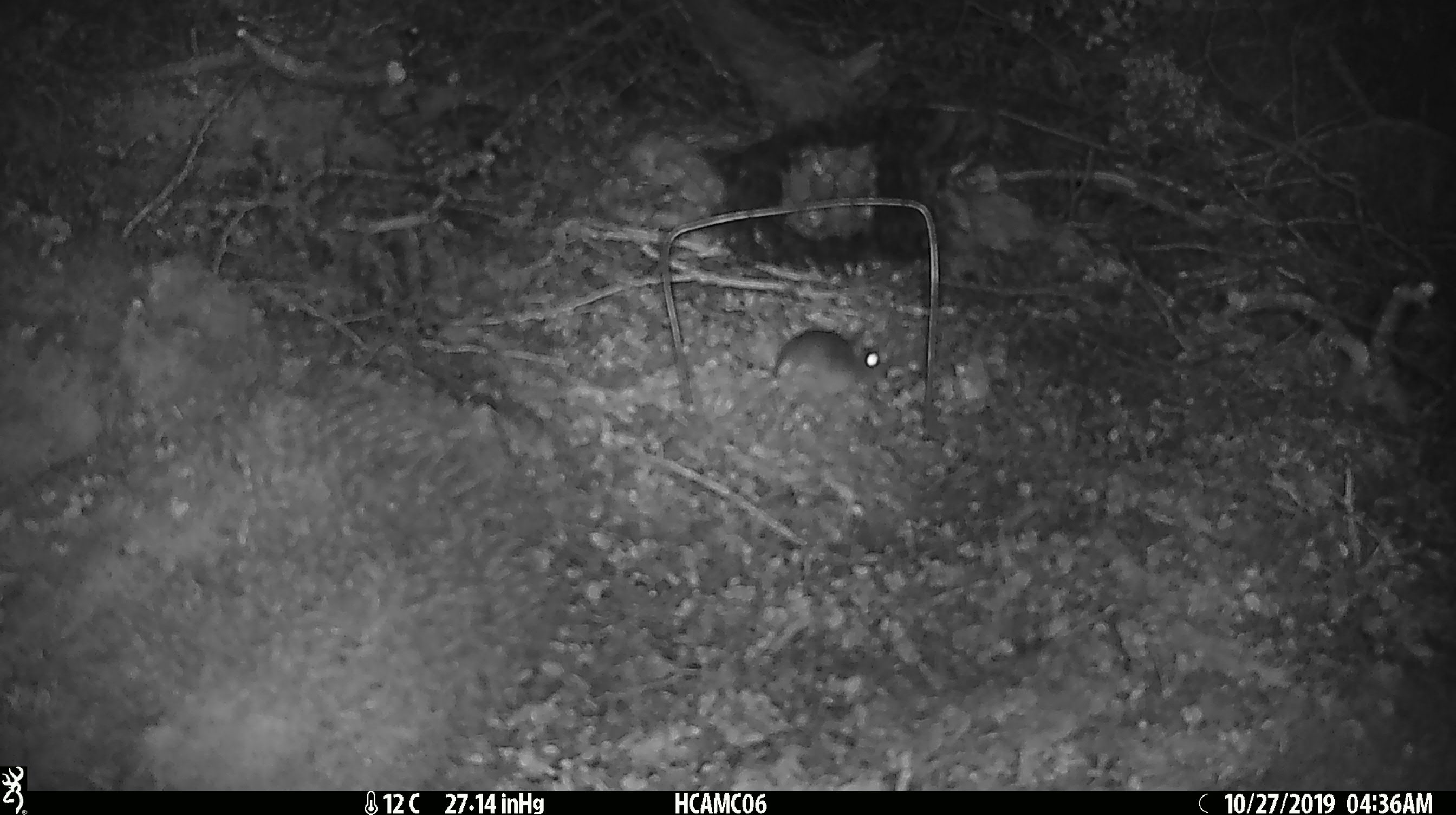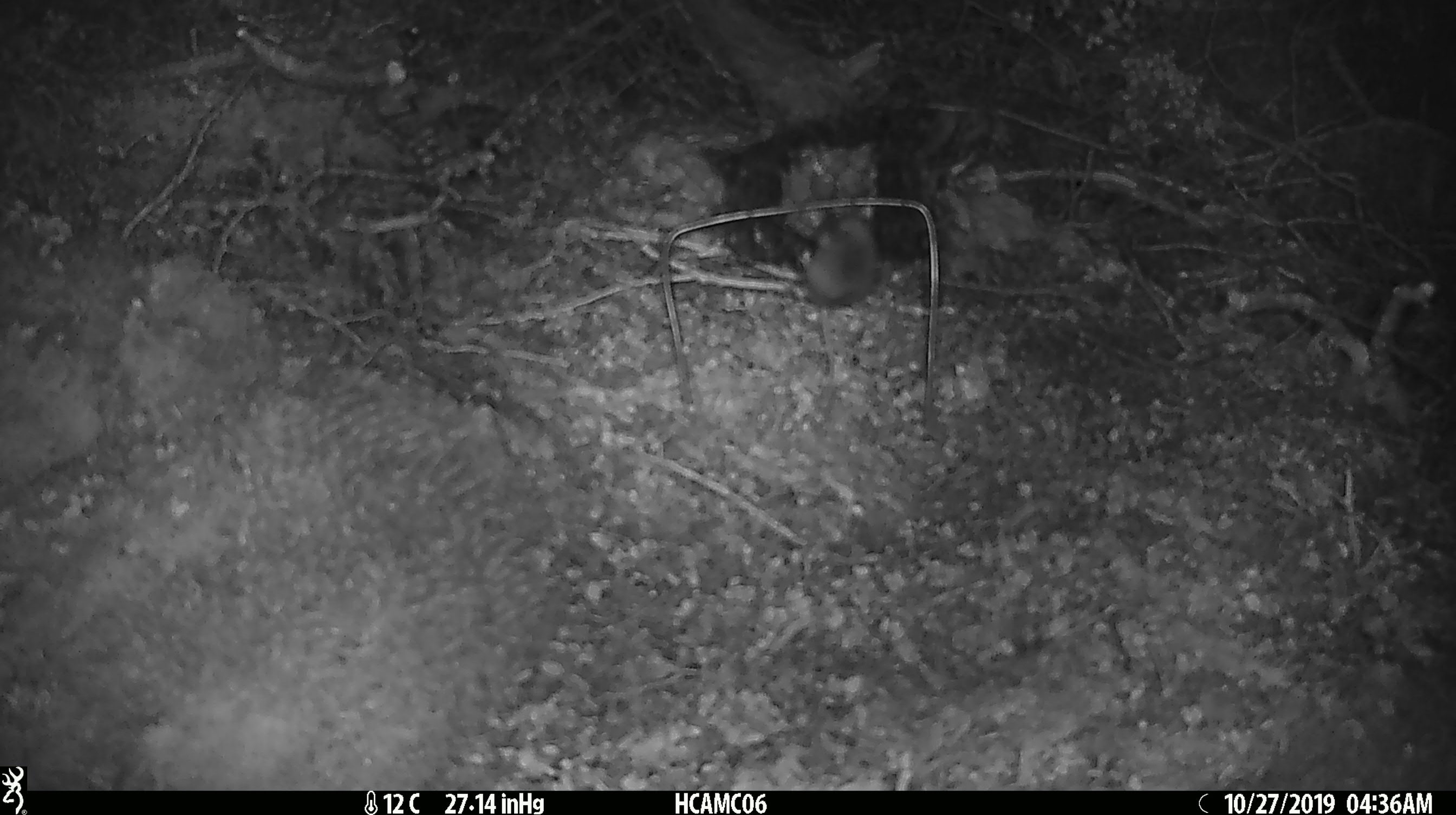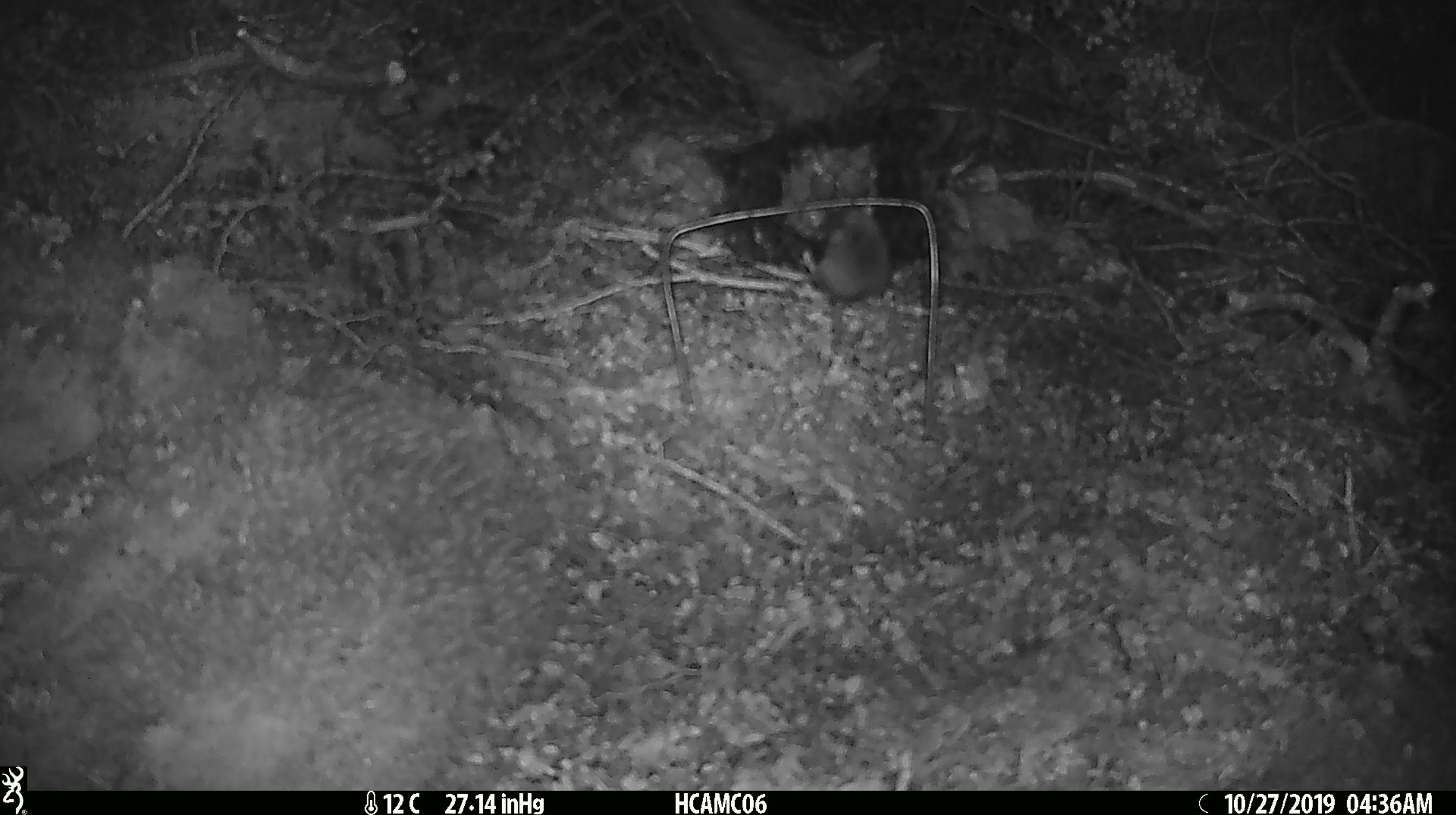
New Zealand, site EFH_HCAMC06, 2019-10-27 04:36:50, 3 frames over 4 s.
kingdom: Animalia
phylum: Chordata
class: Mammalia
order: Rodentia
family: Muridae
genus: Mus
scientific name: Mus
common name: mouse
Mouse (Mus).